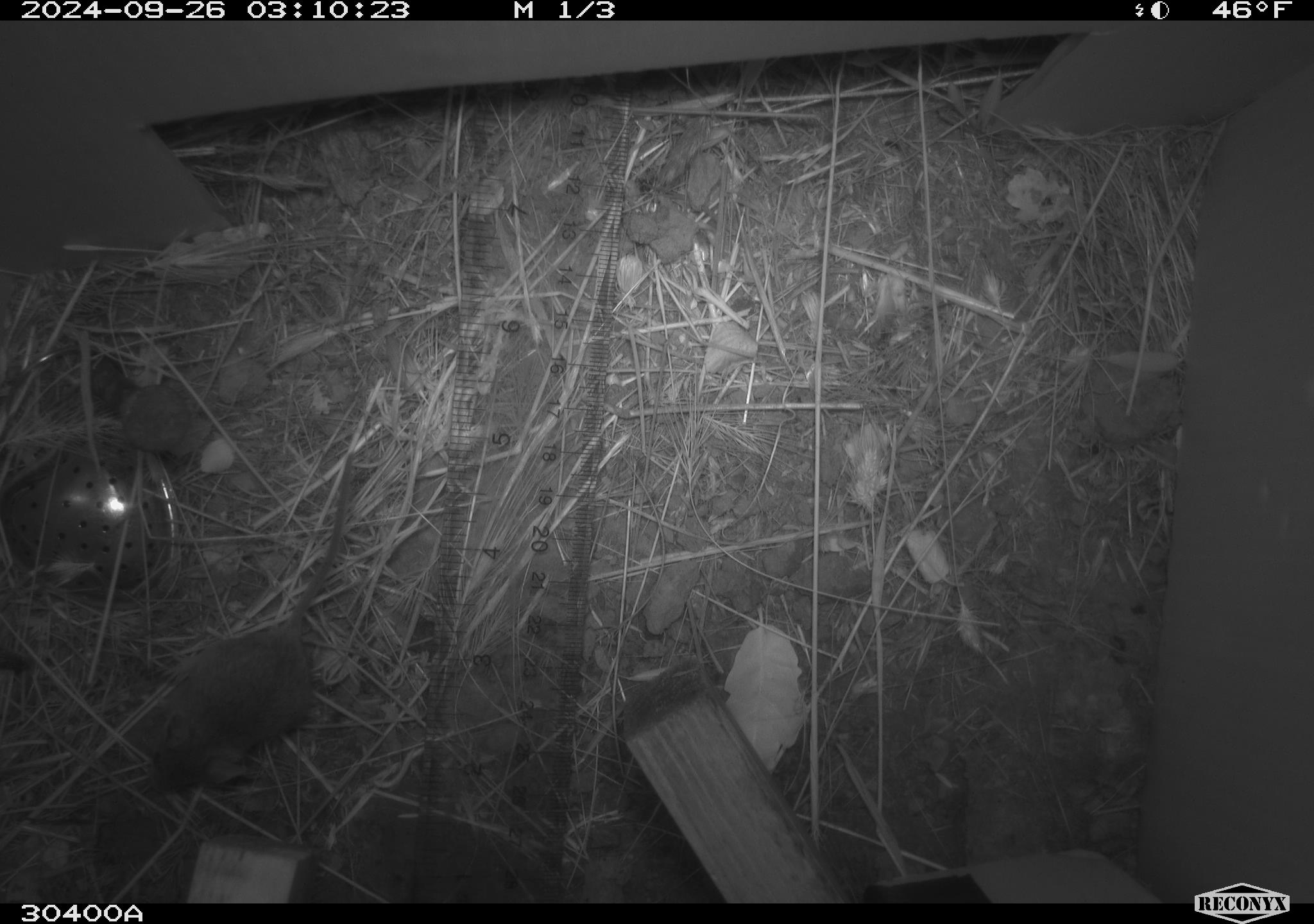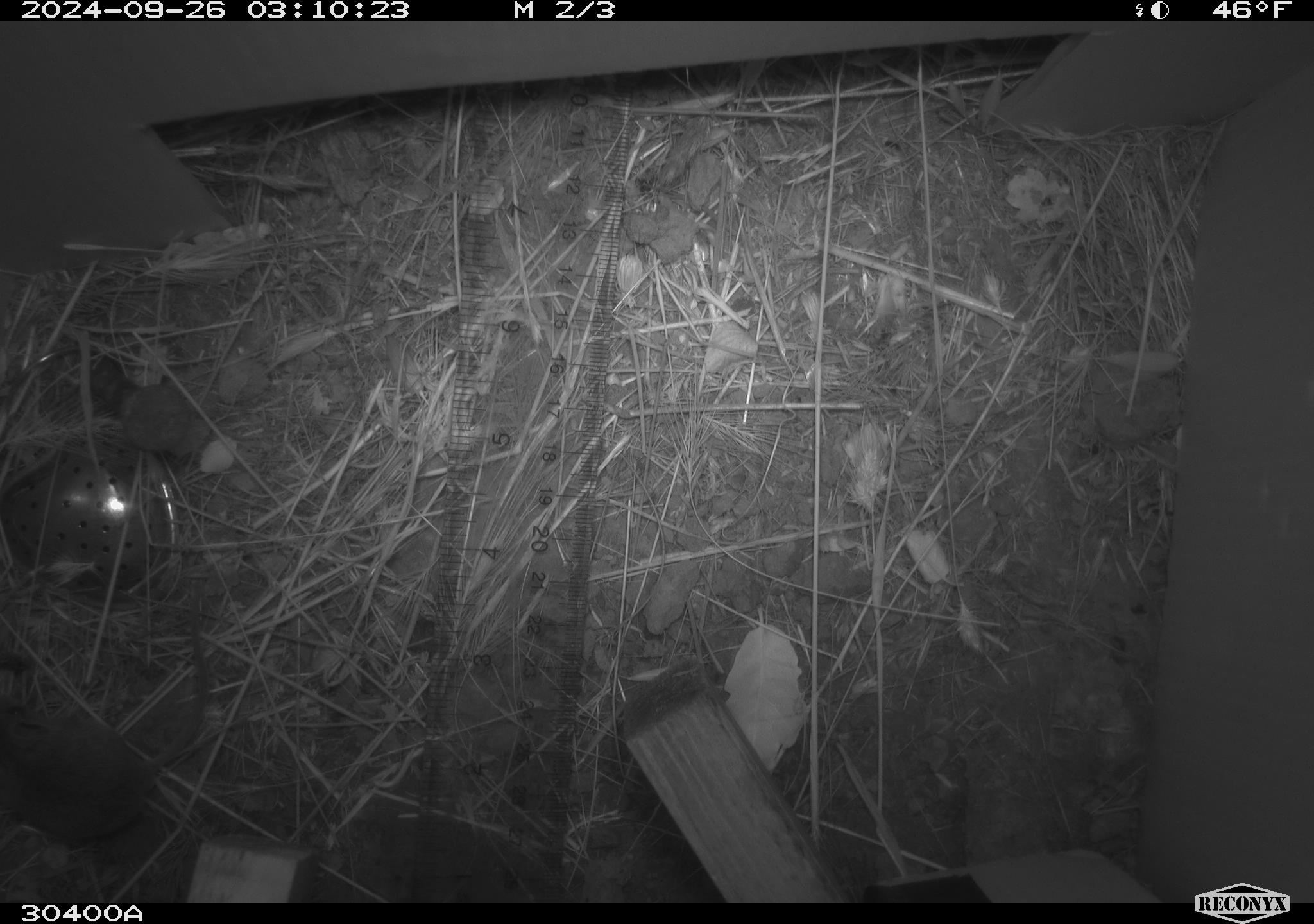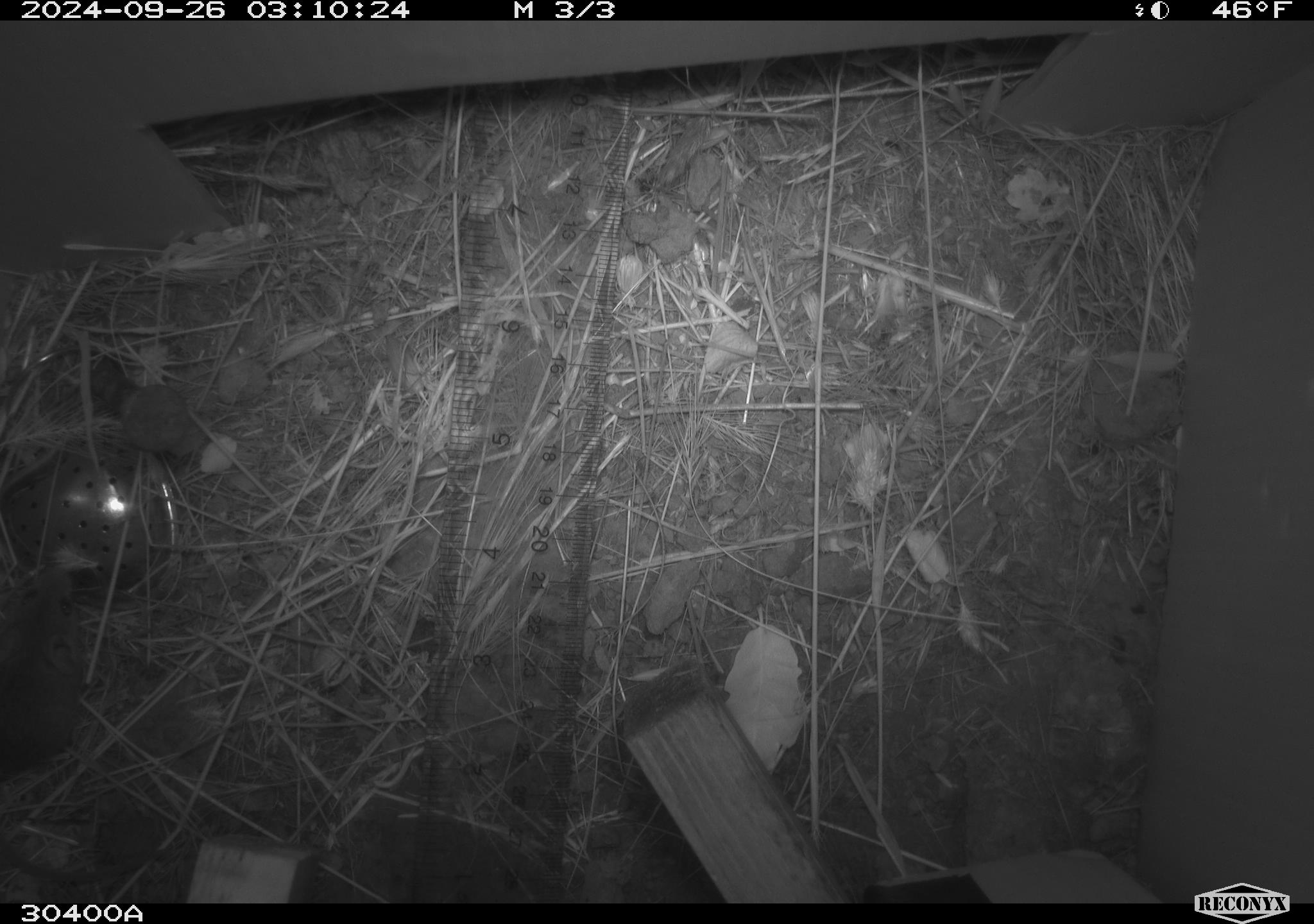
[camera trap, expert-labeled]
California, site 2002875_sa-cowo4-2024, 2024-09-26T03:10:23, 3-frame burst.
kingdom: Animalia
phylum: Chordata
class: Mammalia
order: Rodentia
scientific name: Rodentia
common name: mouse species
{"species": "mouse species (Rodentia)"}